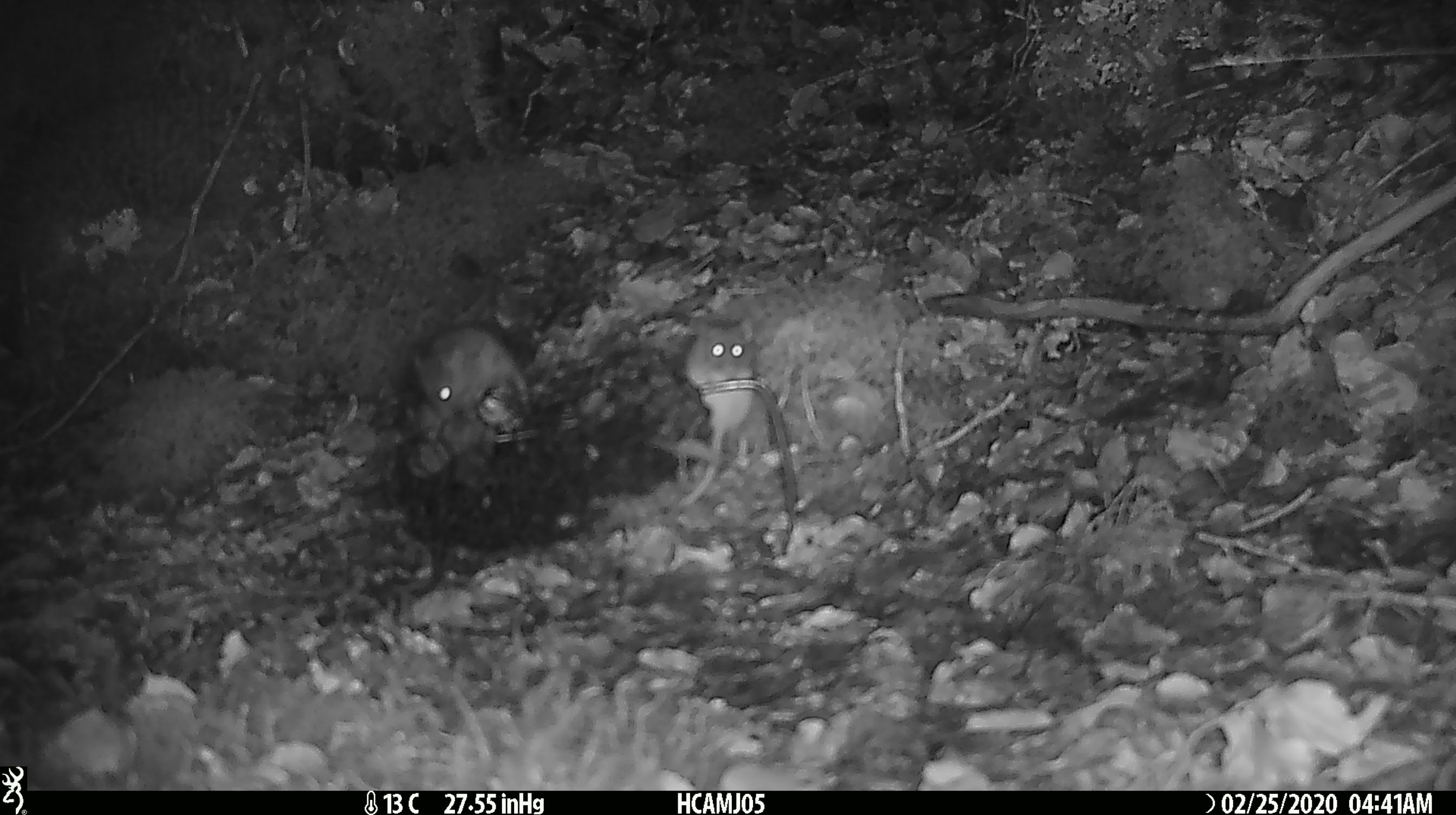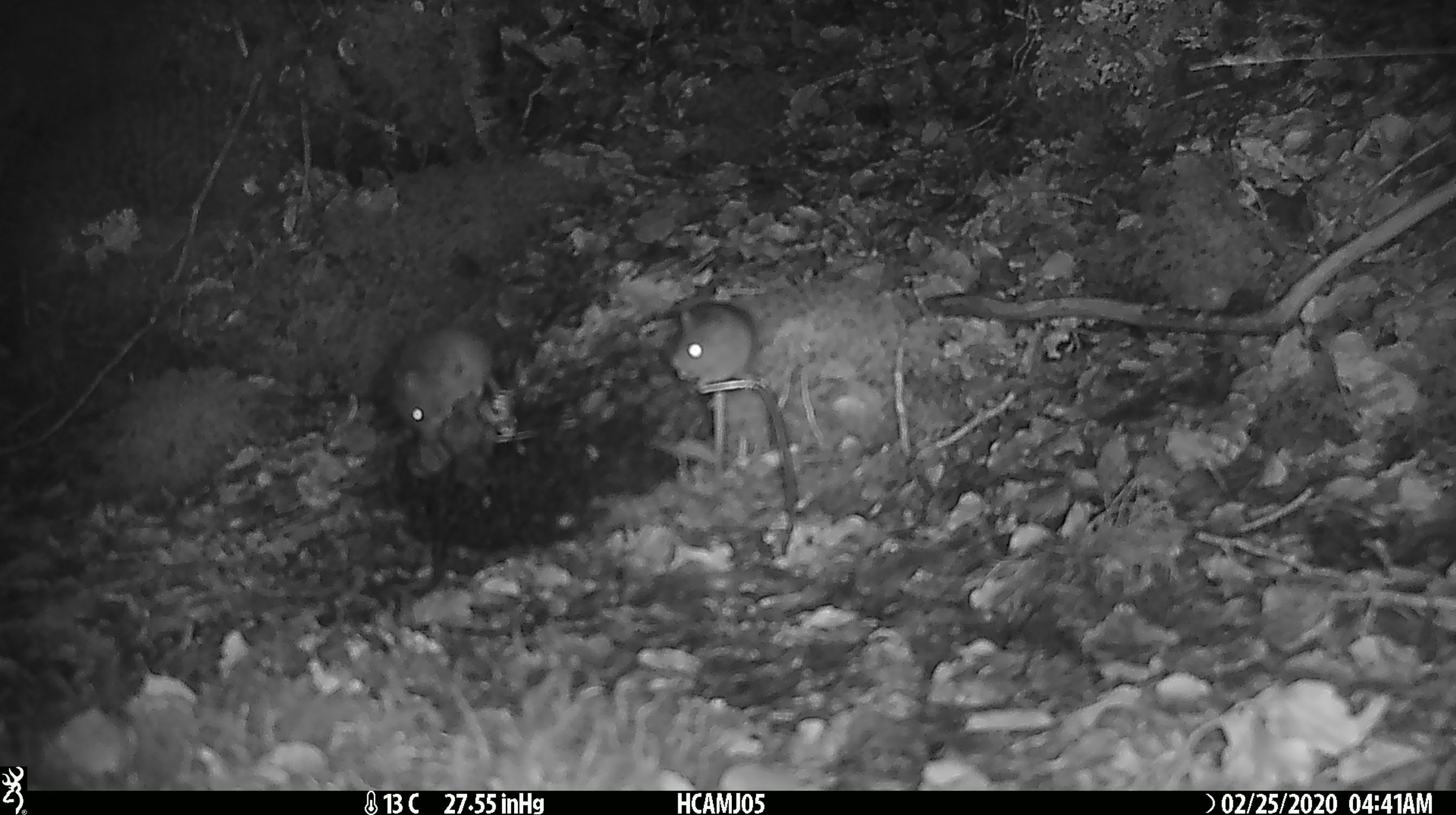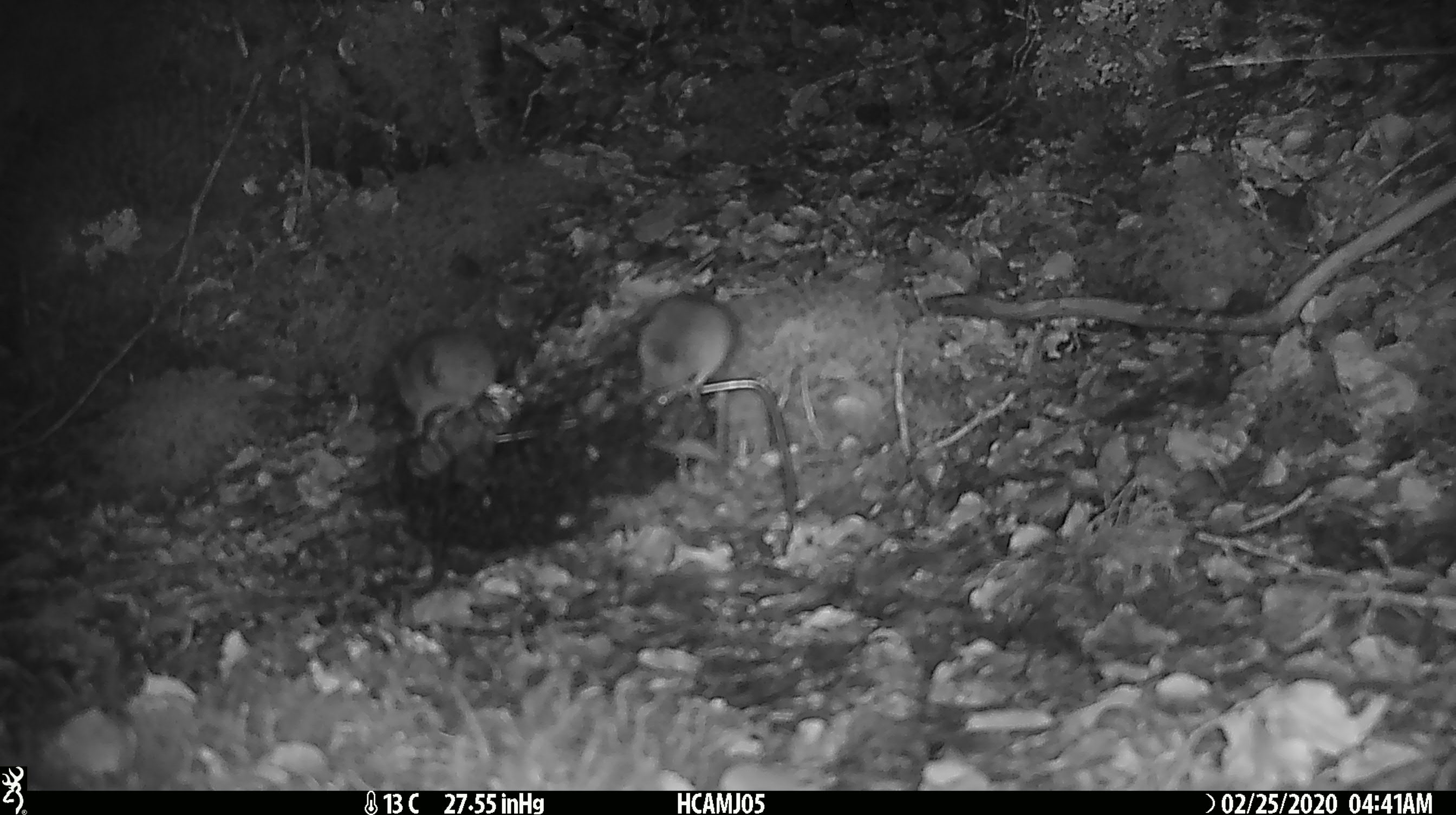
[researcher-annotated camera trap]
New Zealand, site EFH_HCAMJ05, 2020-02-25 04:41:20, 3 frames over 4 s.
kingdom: Animalia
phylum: Chordata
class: Mammalia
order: Rodentia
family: Muridae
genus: Mus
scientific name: Mus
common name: mouse